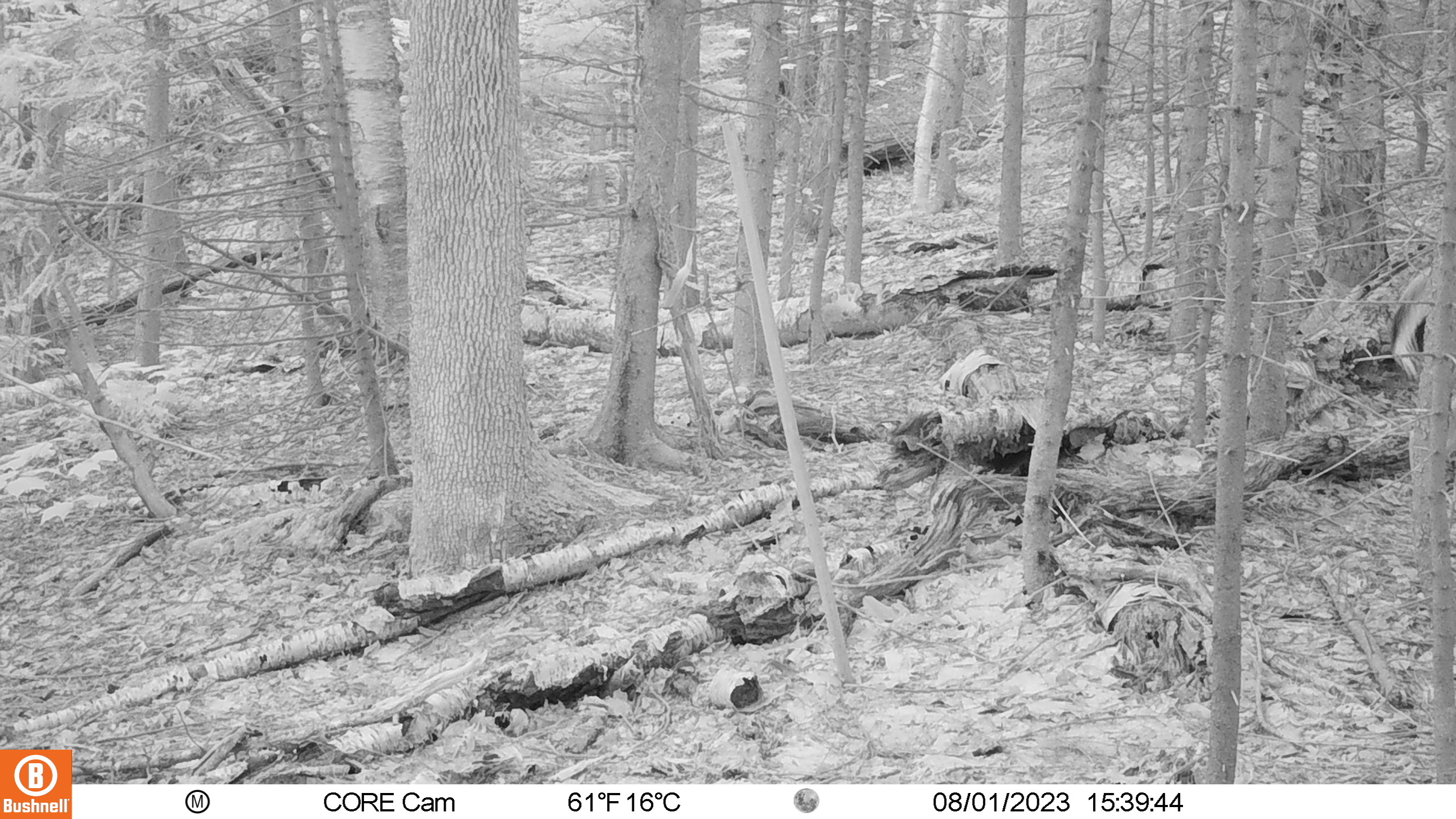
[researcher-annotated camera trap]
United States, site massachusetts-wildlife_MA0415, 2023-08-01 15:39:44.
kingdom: Animalia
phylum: Chordata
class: Mammalia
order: Artiodactyla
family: Cervidae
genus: Odocoileus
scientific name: Odocoileus virginianus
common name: white-tailed deer